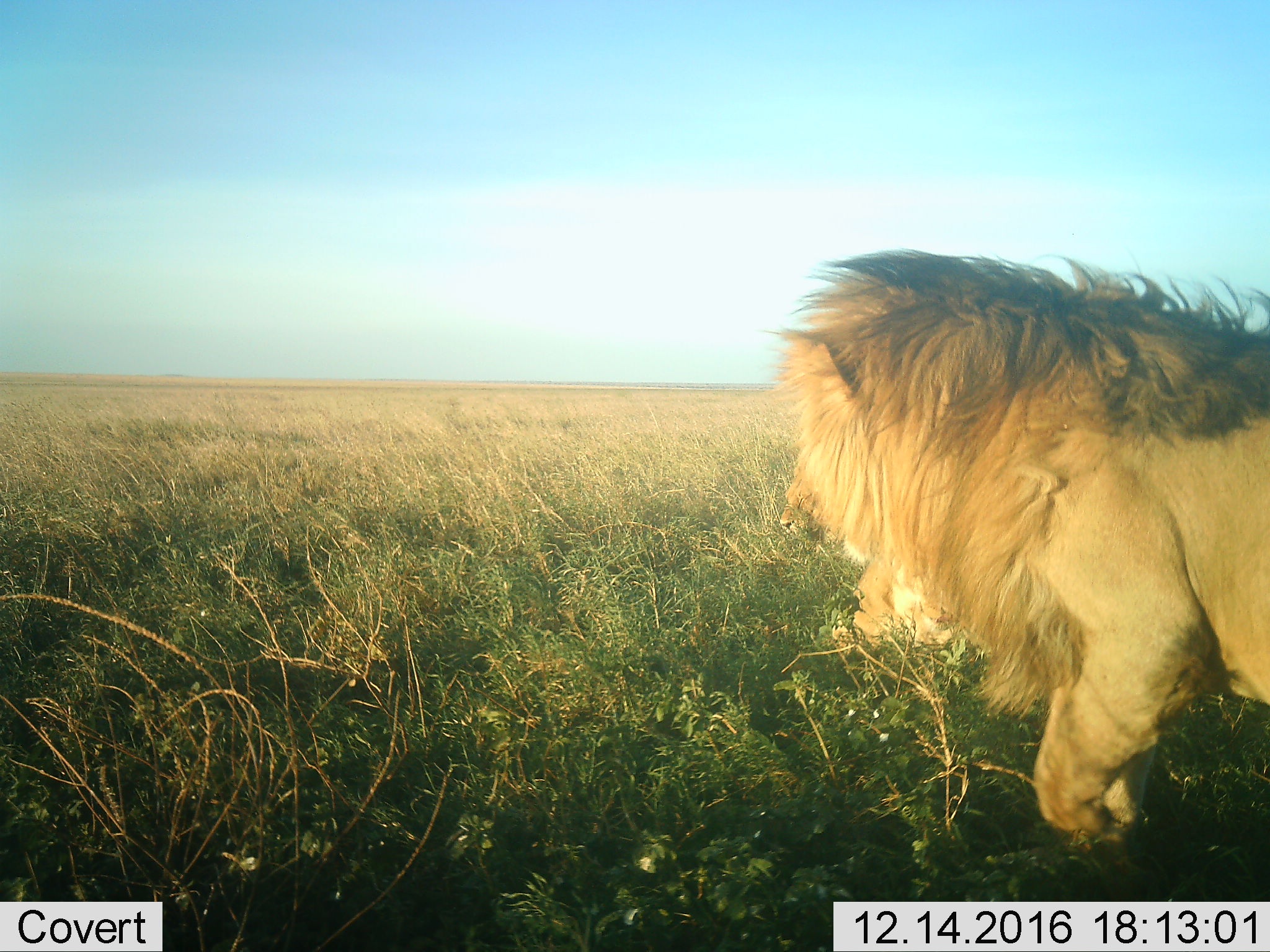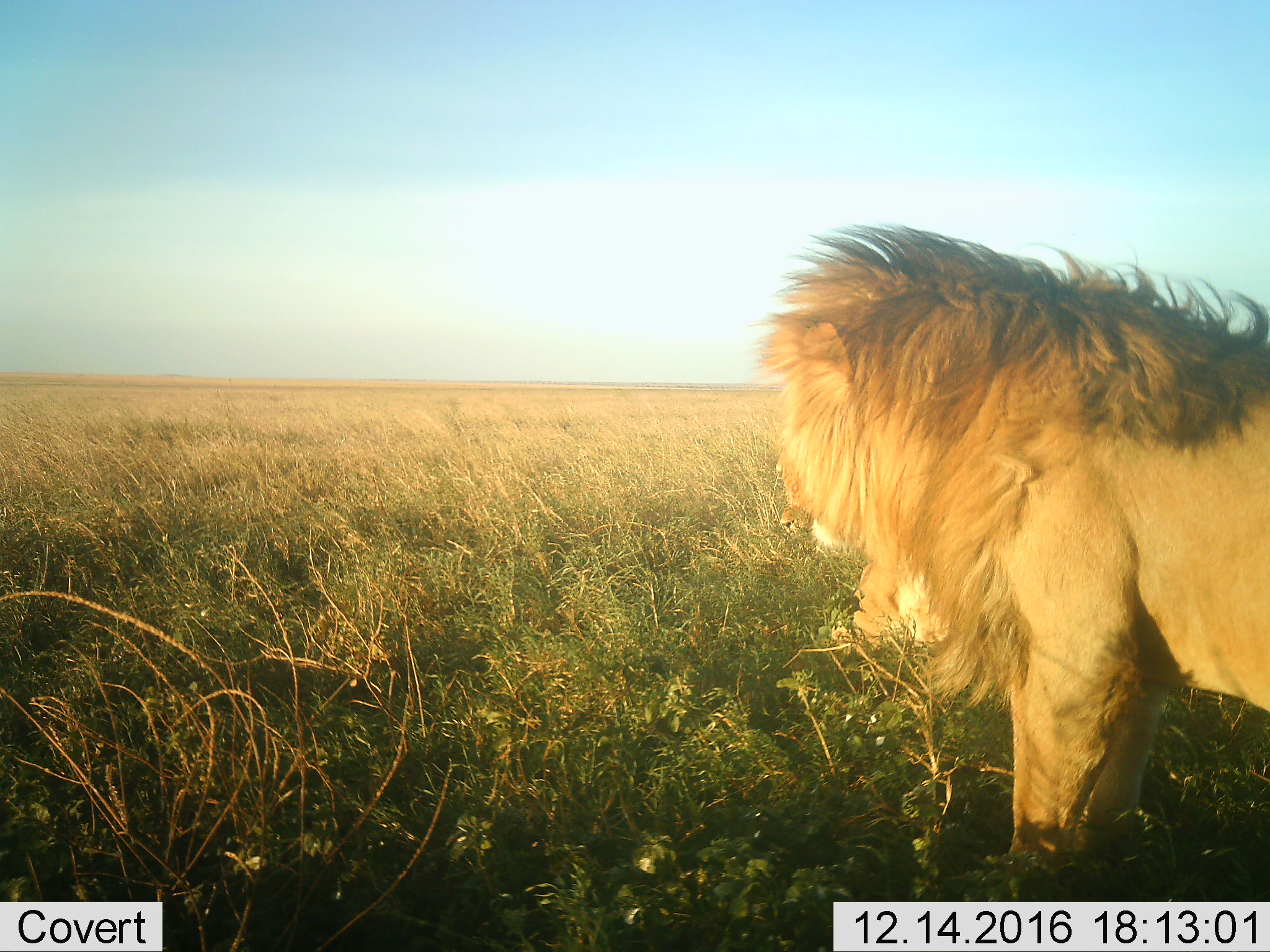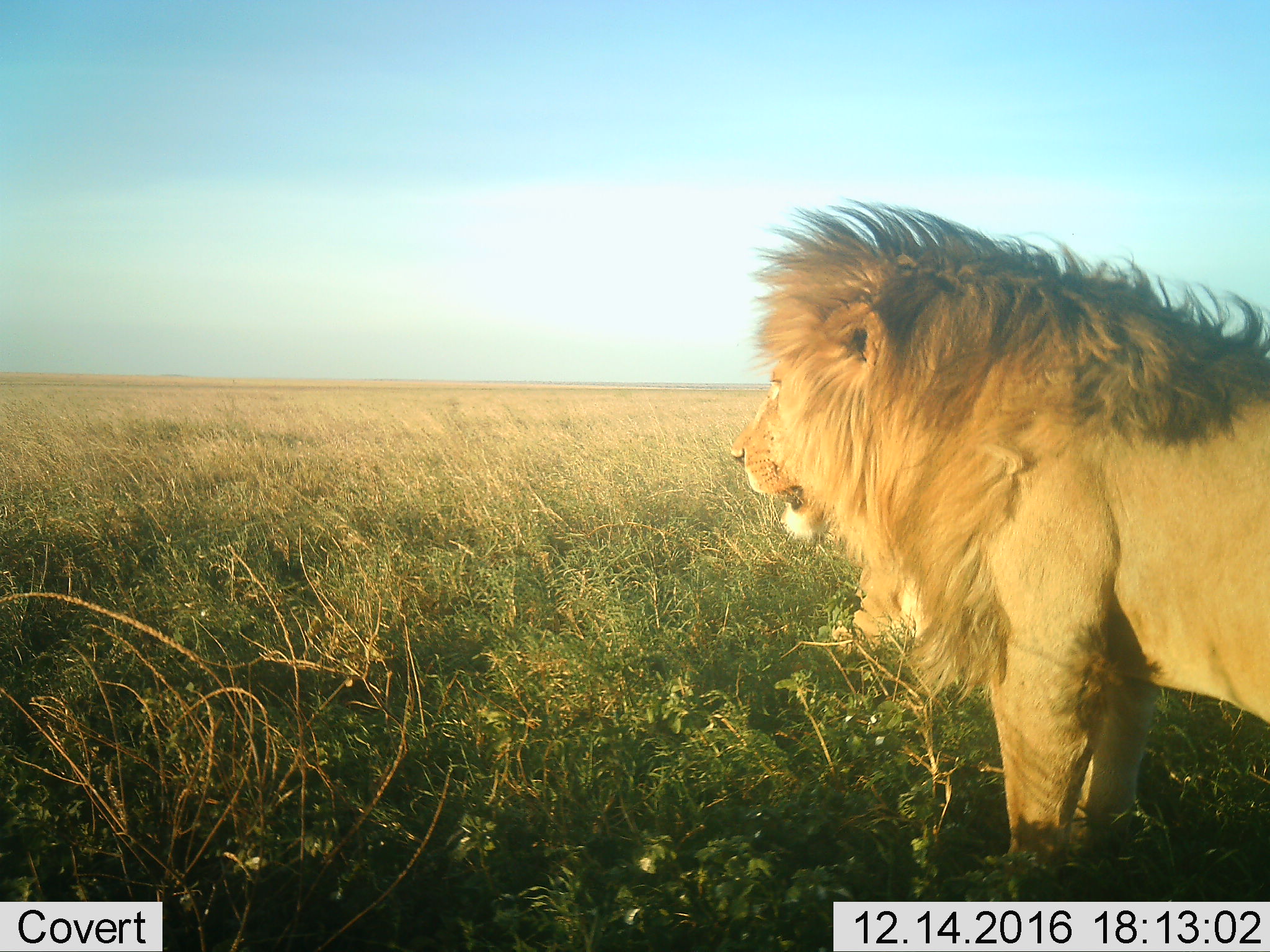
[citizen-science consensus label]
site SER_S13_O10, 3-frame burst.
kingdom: Animalia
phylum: Chordata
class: Mammalia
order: Carnivora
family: Felidae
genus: Panthera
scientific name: Panthera leo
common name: lion male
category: lionmale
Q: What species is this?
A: Lionmale (lion male) (Panthera leo).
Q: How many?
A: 1.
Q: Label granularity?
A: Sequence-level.